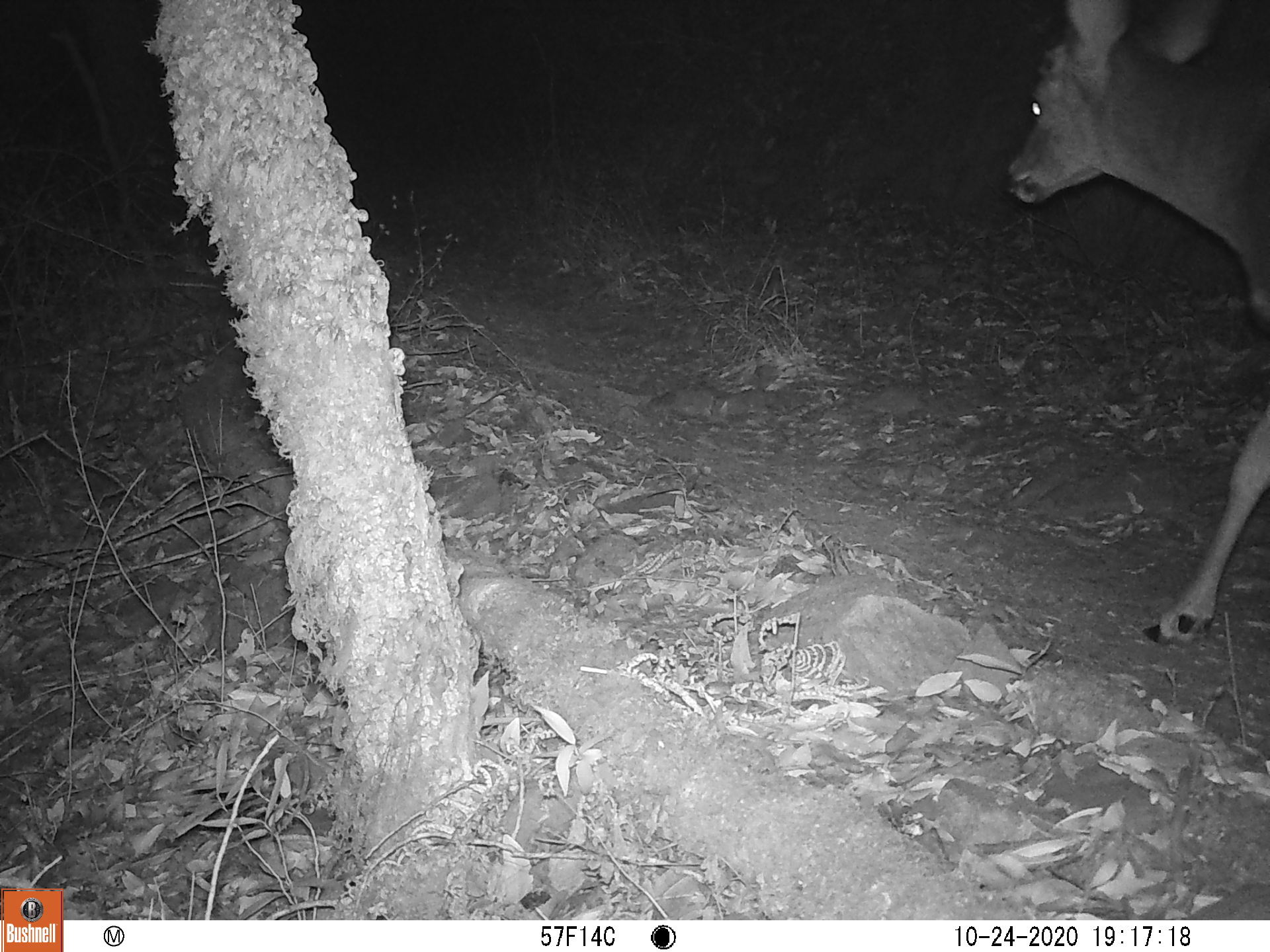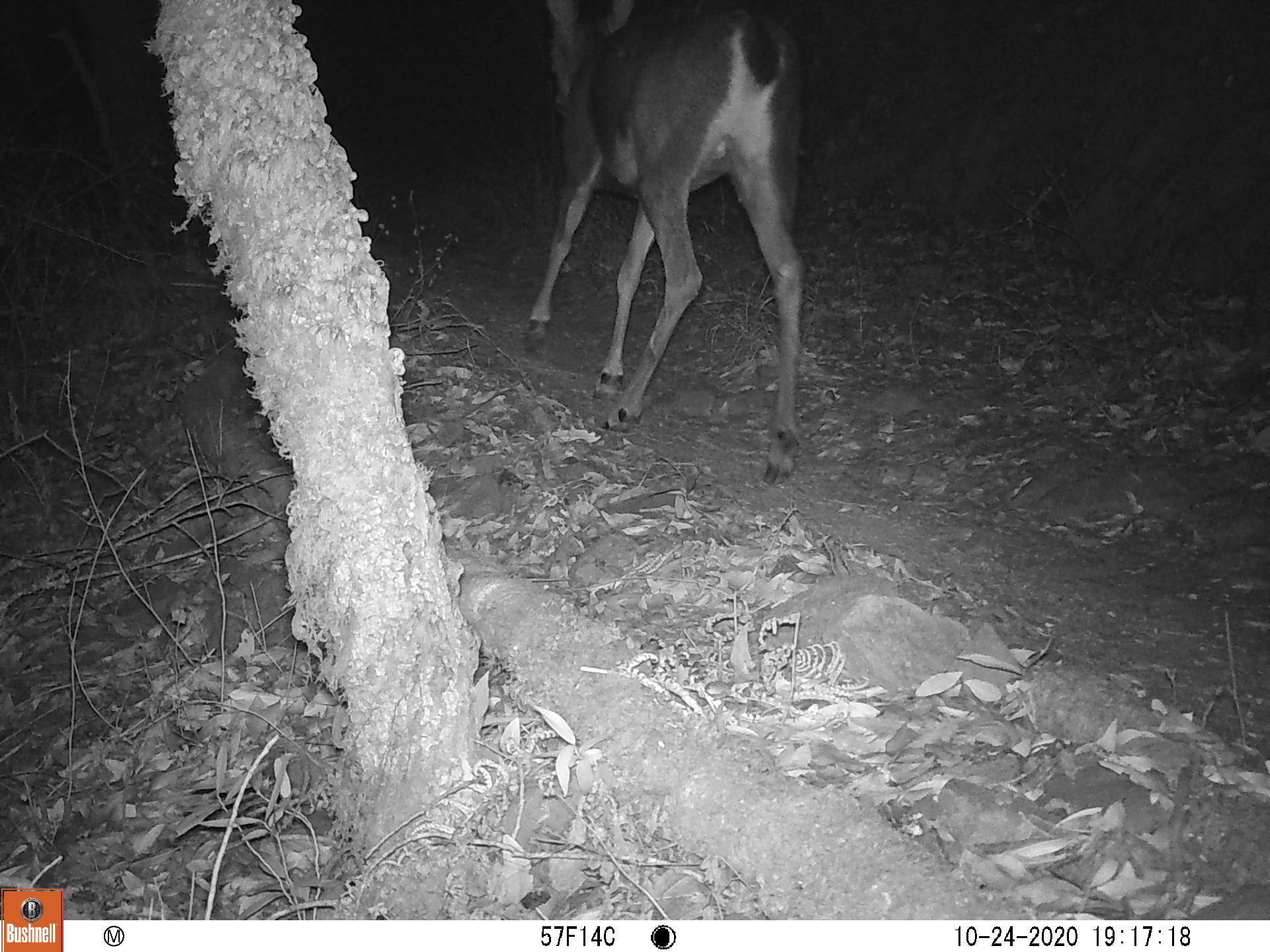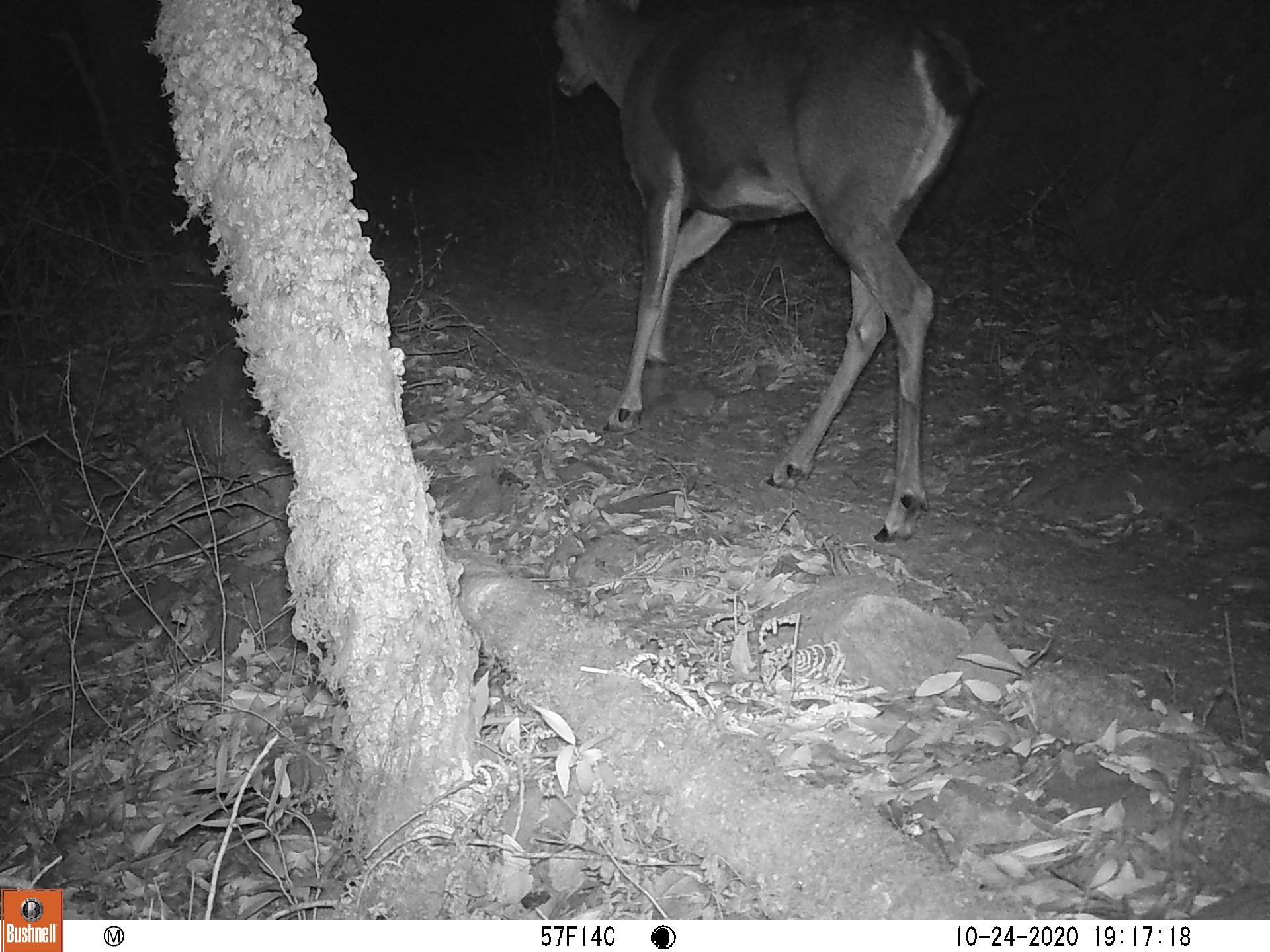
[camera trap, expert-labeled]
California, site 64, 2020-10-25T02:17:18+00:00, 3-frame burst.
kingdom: Animalia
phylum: Chordata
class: Mammalia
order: Artiodactyla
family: Cervidae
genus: Odocoileus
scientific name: Odocoileus hemionus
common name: mule deer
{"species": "mule deer (Odocoileus hemionus)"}